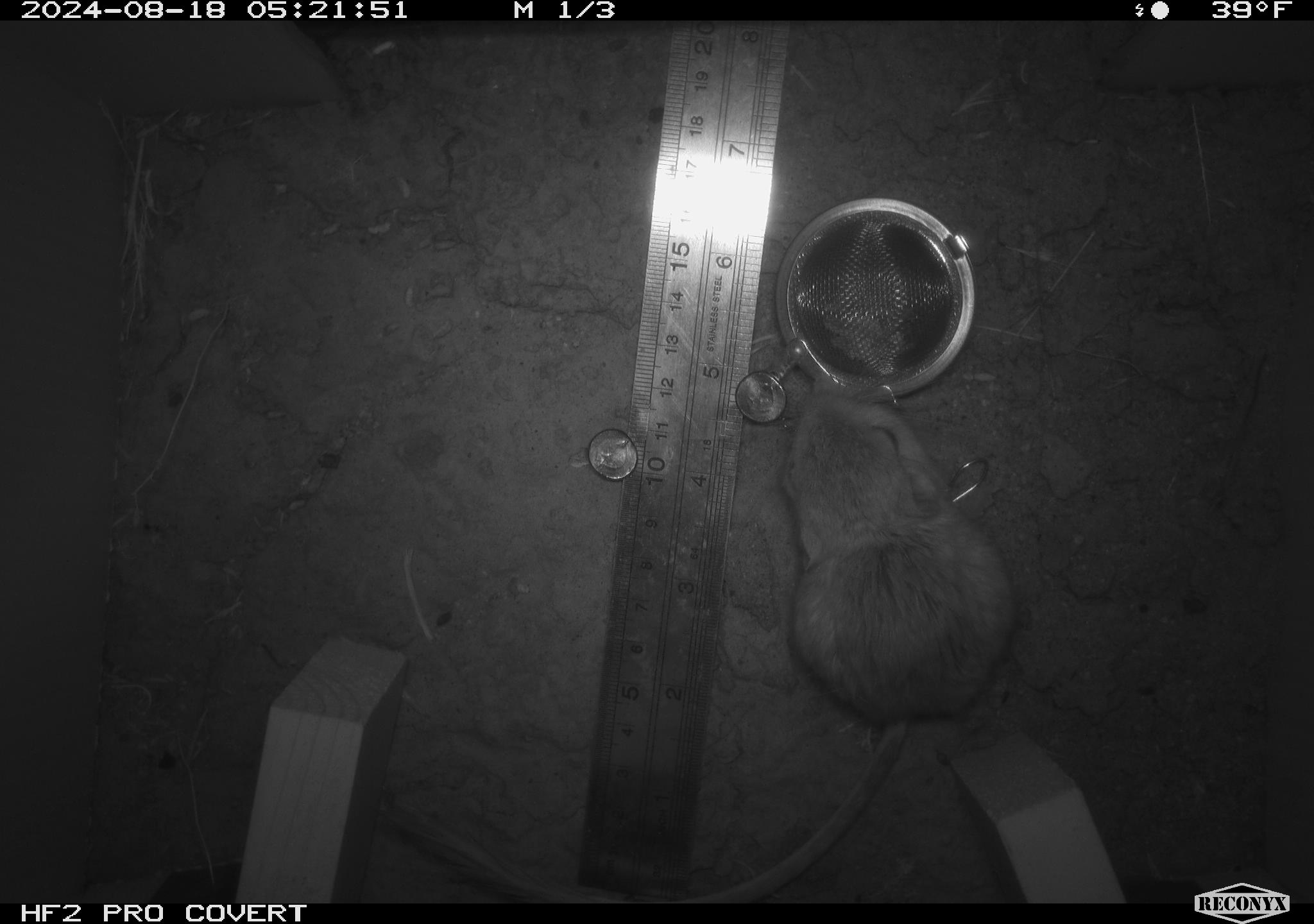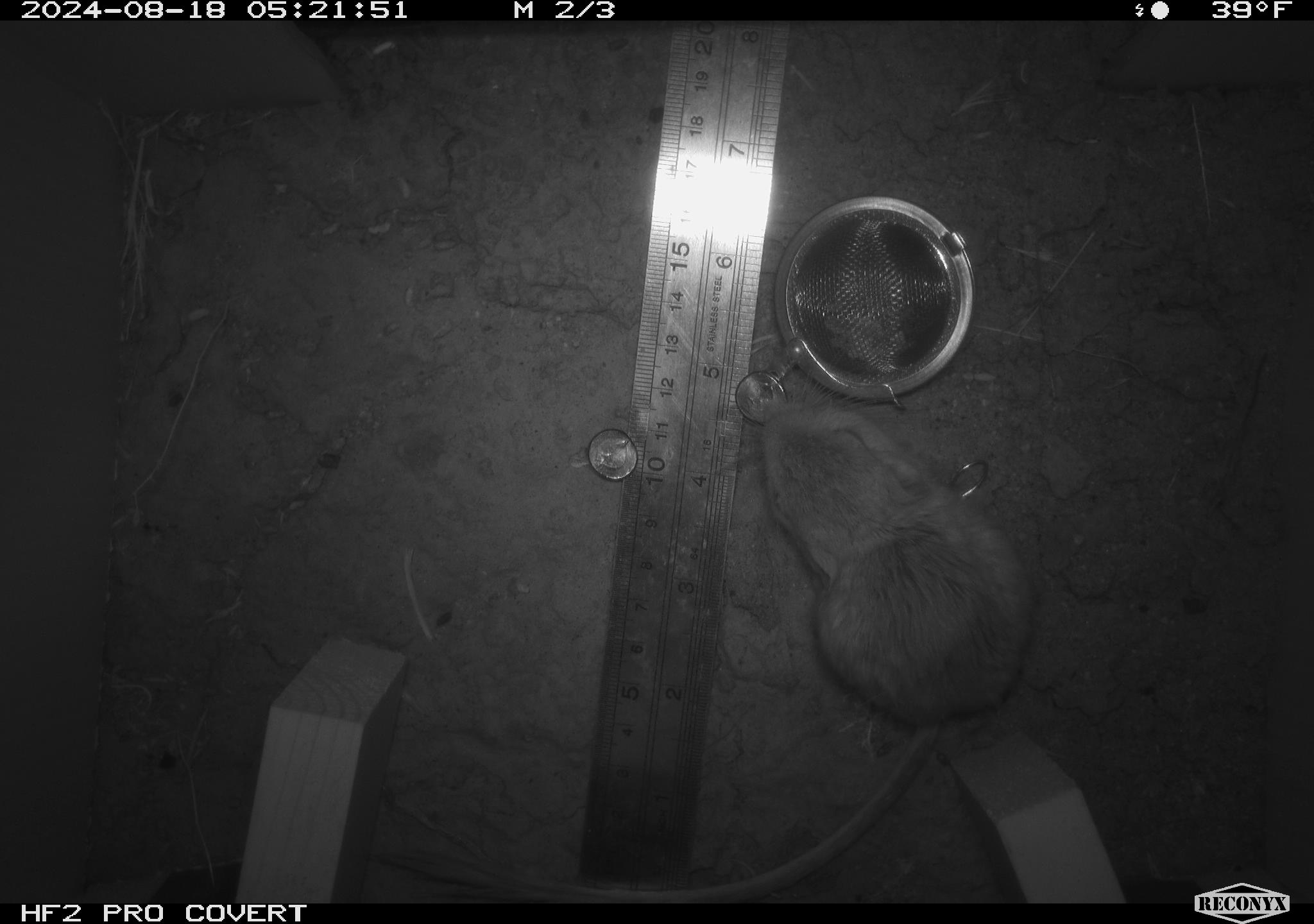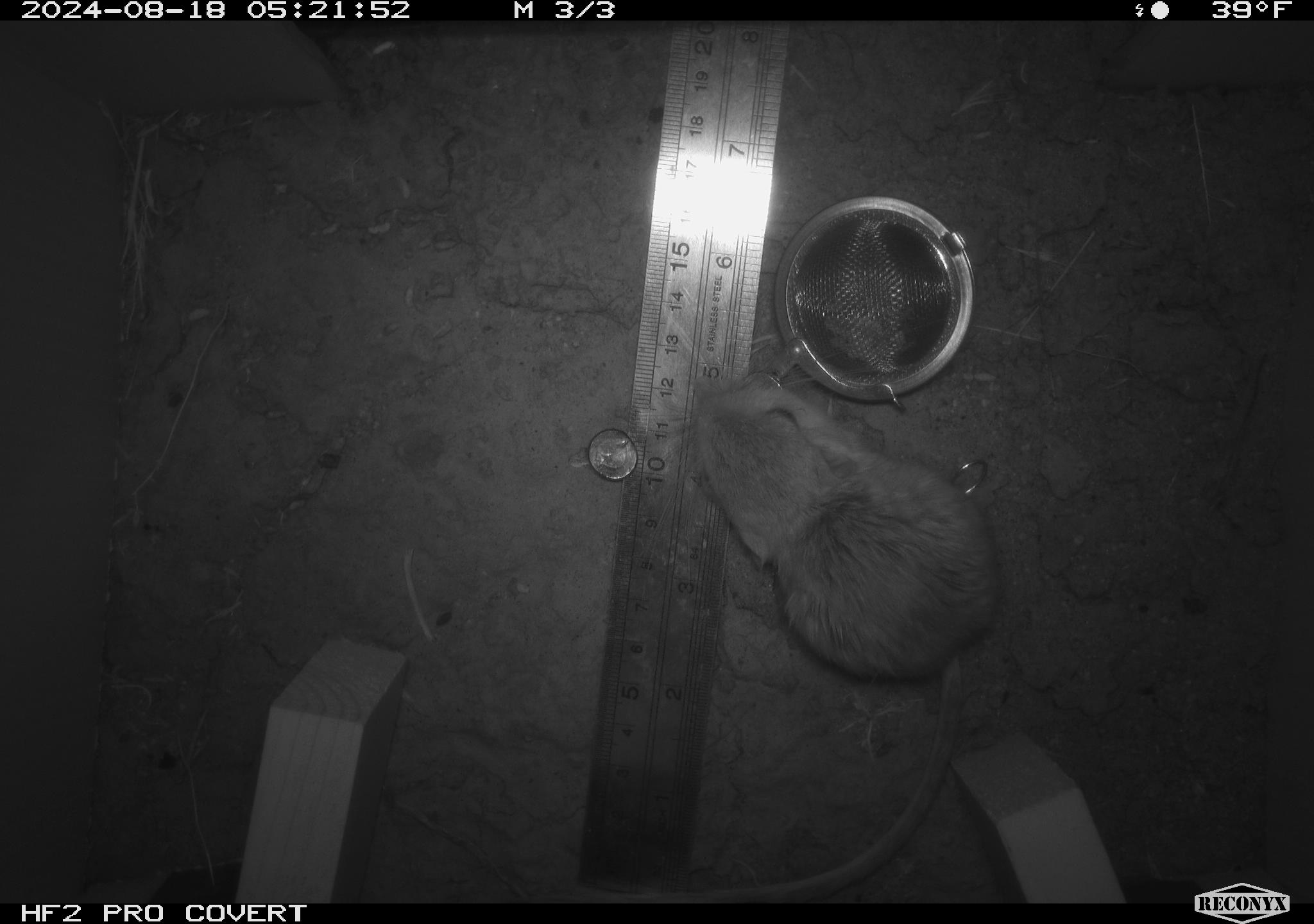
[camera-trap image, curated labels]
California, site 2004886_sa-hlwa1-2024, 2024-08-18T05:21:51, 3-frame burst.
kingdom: Animalia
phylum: Chordata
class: Mammalia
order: Rodentia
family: Heteromyidae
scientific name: Heteromyidae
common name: kangaroo rats and pocket mice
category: heteromyidae family